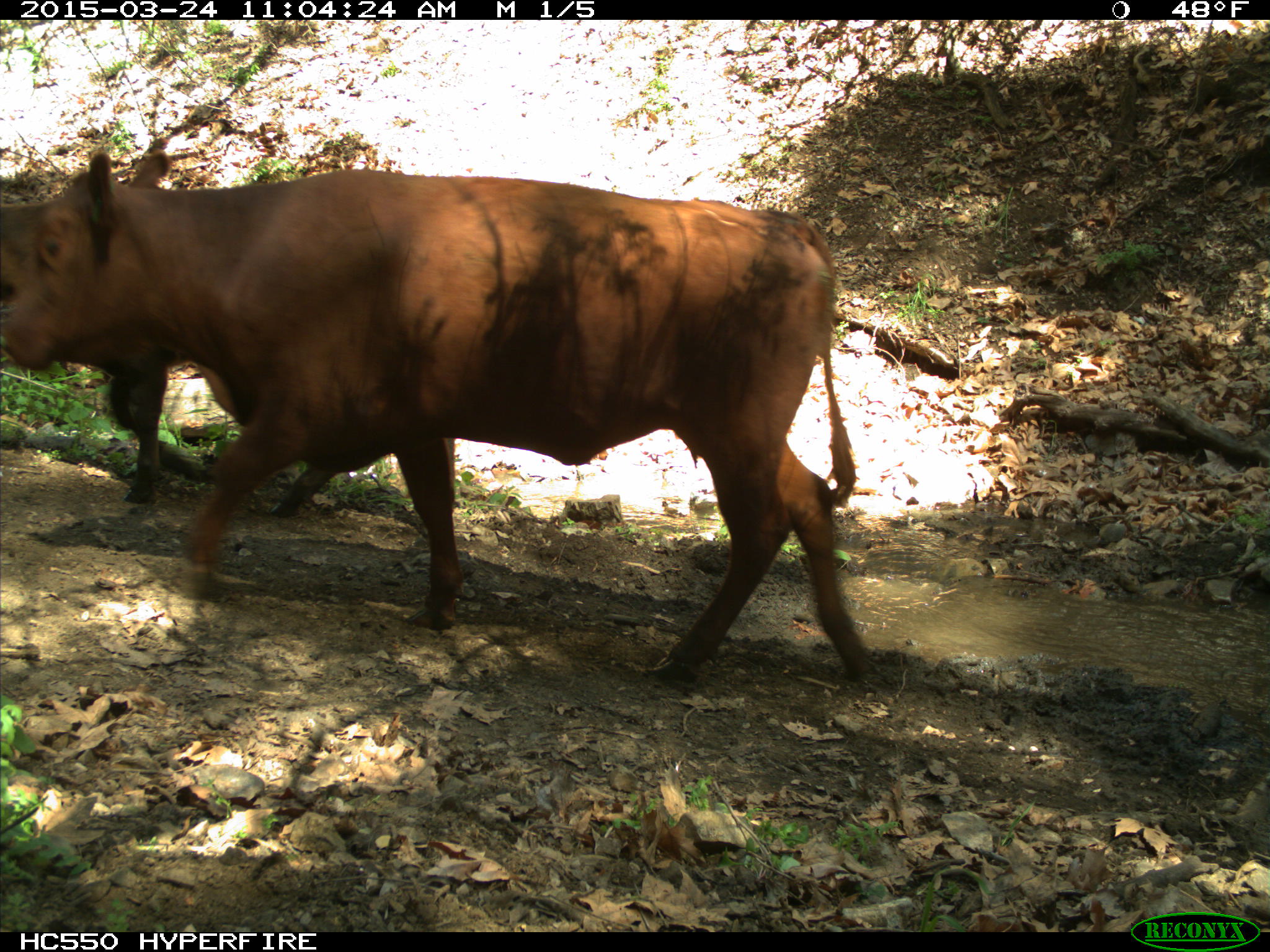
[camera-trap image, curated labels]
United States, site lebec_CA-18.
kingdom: Animalia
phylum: Chordata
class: Mammalia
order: Artiodactyla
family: Bovidae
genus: Bos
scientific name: Bos taurus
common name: domestic cow